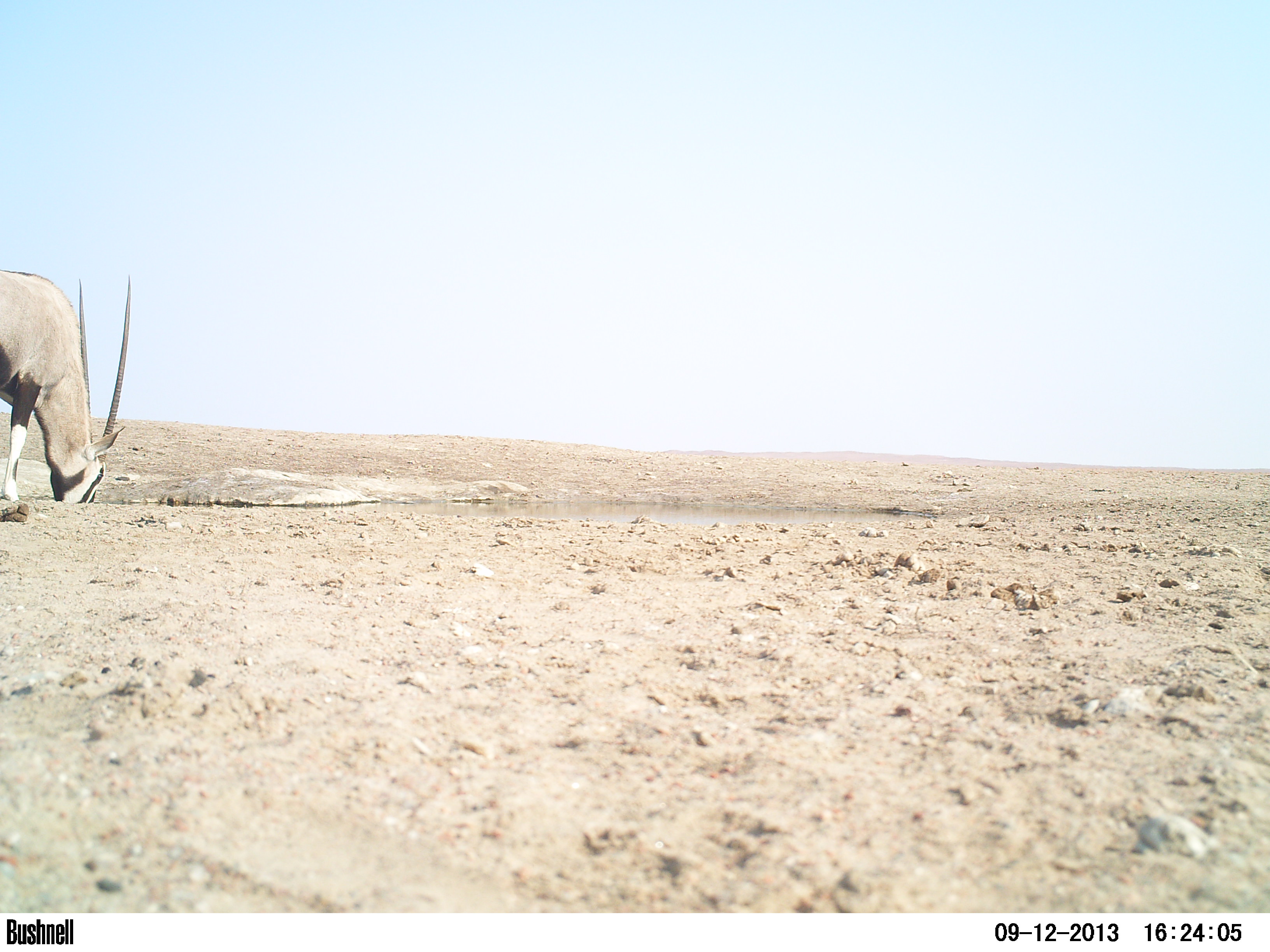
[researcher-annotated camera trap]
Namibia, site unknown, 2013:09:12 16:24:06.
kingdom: Animalia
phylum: Chordata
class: Mammalia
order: Artiodactyla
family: Bovidae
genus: Oryx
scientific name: Oryx gazella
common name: gemsbok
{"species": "Oryx gazella (gemsbok)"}